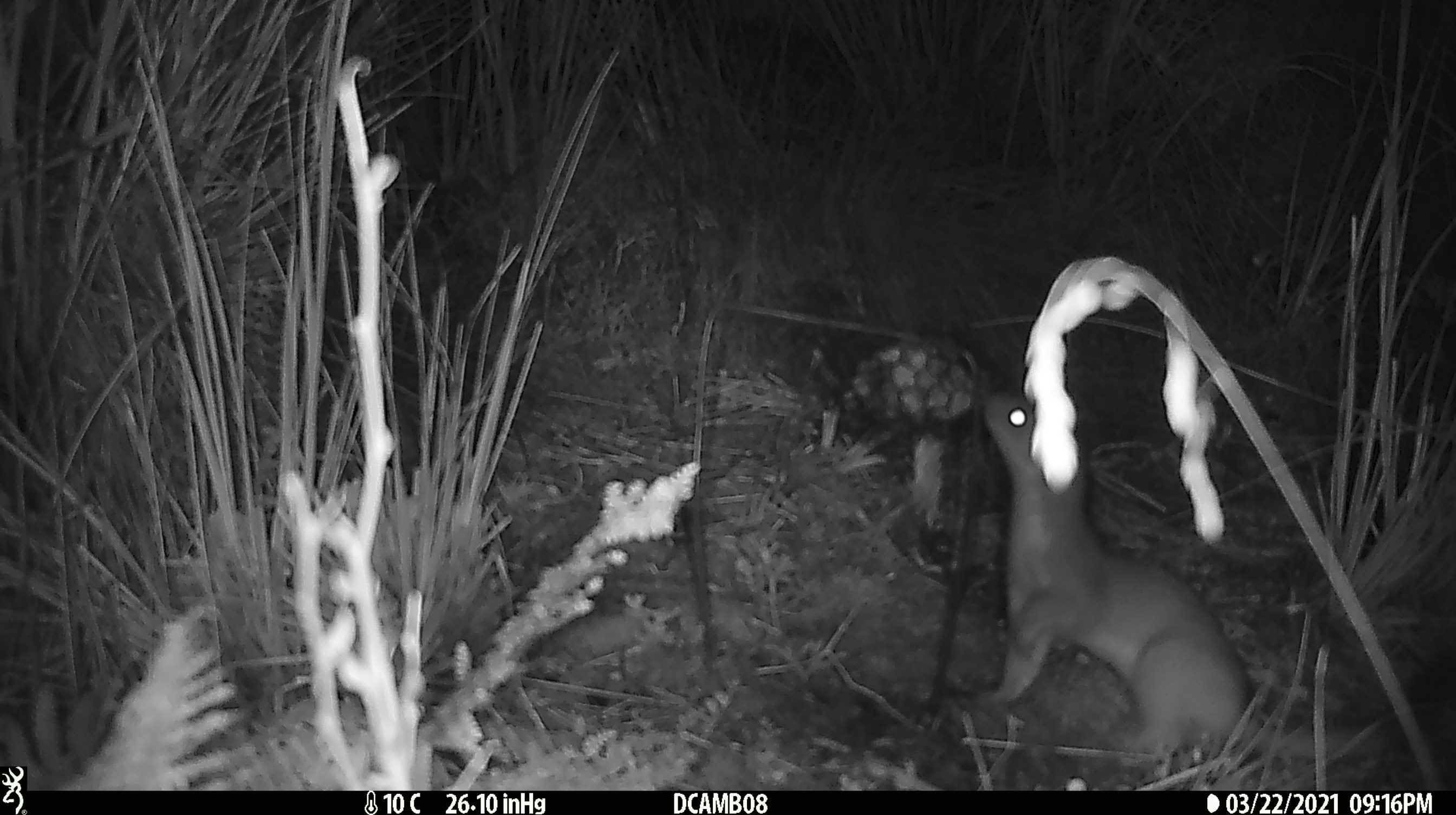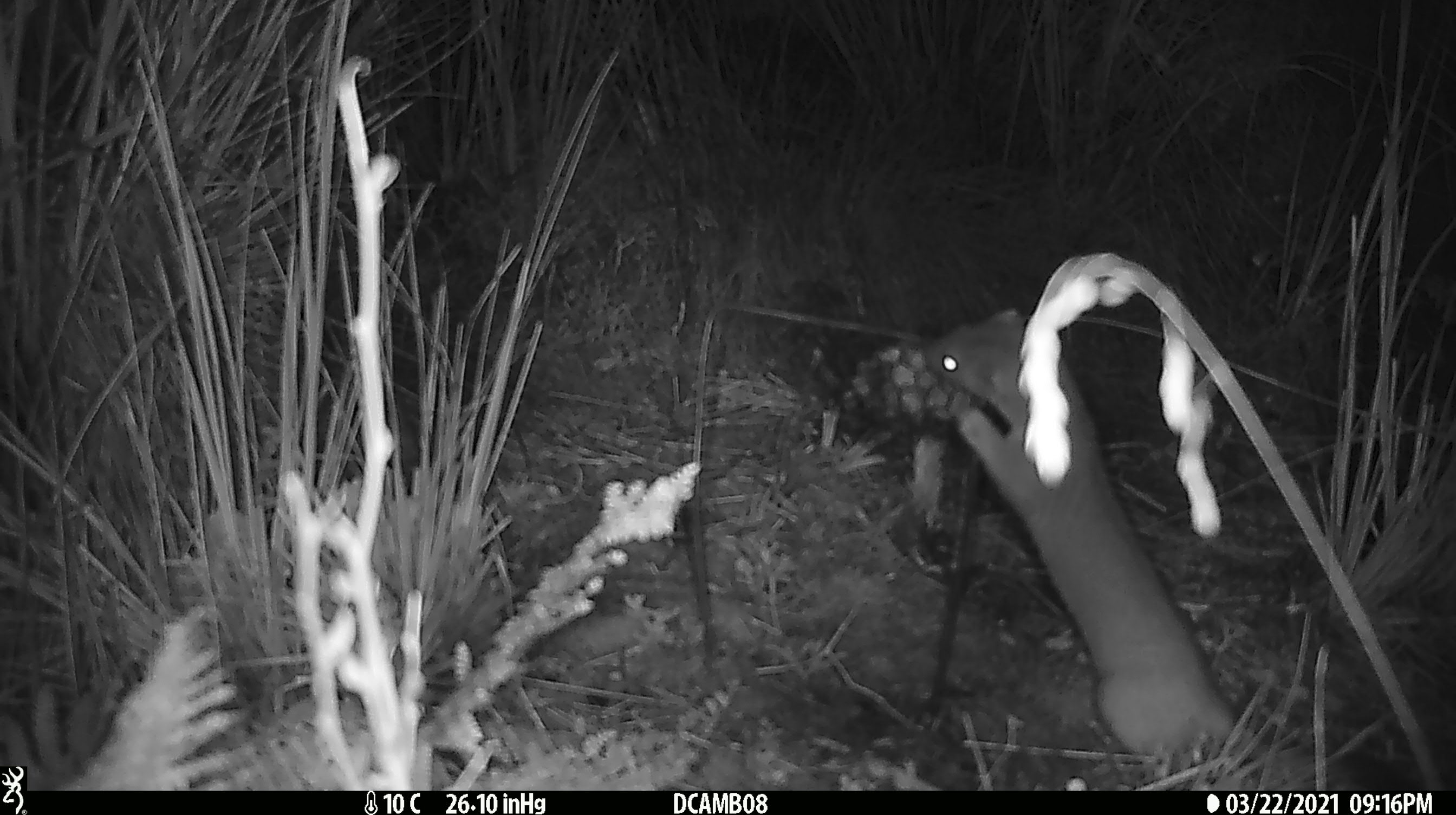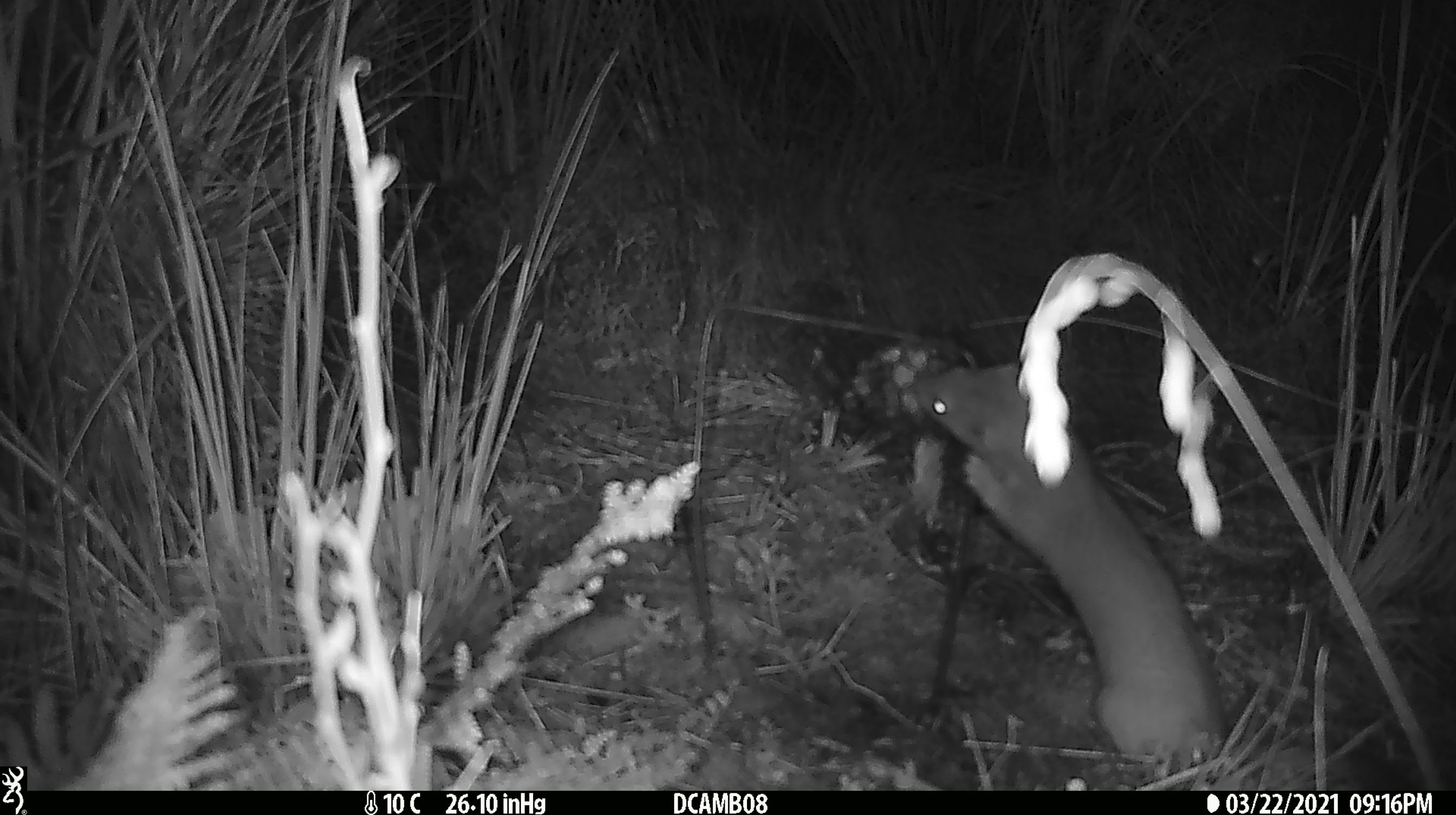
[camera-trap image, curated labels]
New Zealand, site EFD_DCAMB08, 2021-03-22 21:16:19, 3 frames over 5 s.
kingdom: Animalia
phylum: Chordata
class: Mammalia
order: Carnivora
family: Mustelidae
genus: Mustela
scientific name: Mustela erminea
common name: stoat